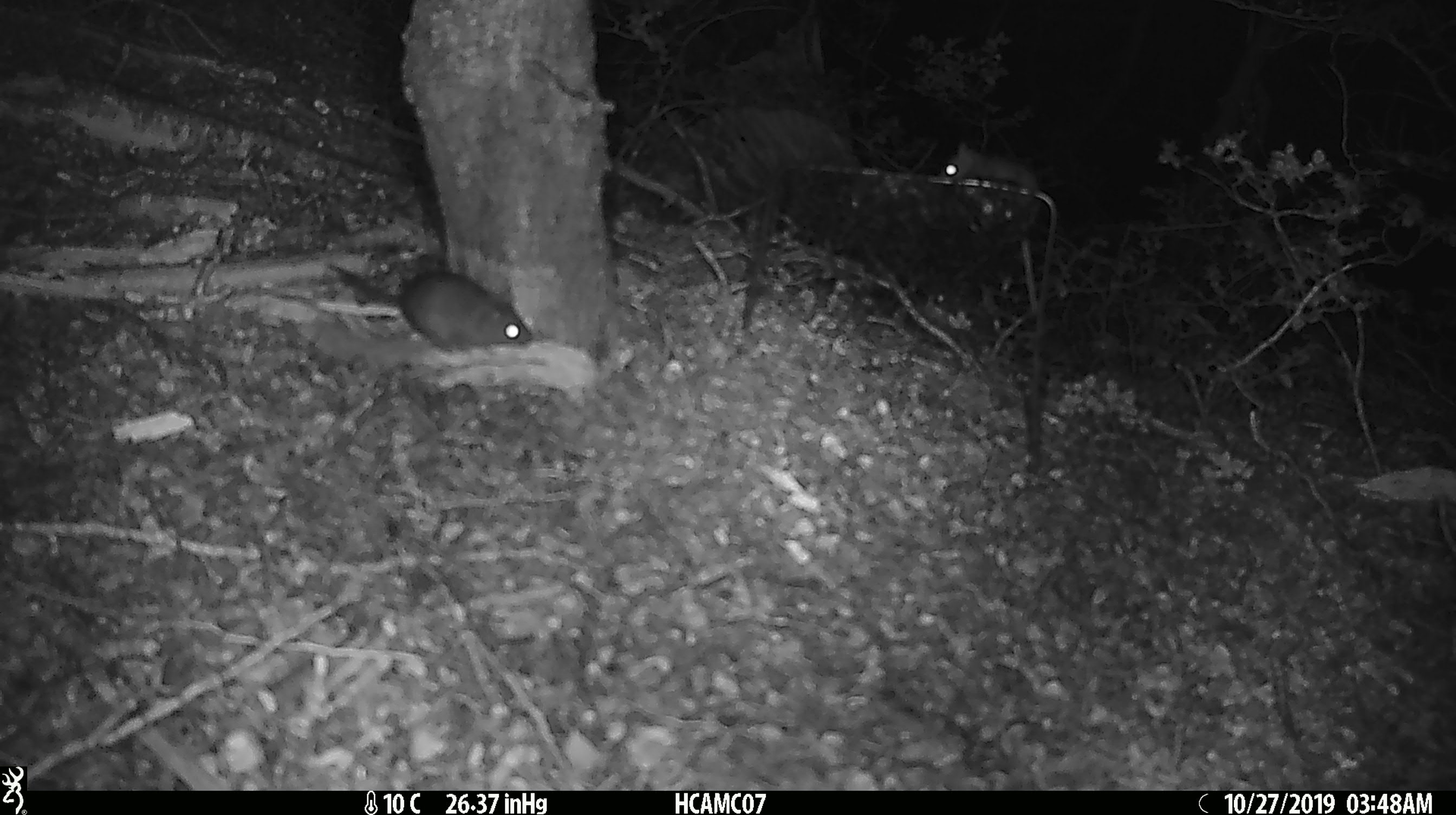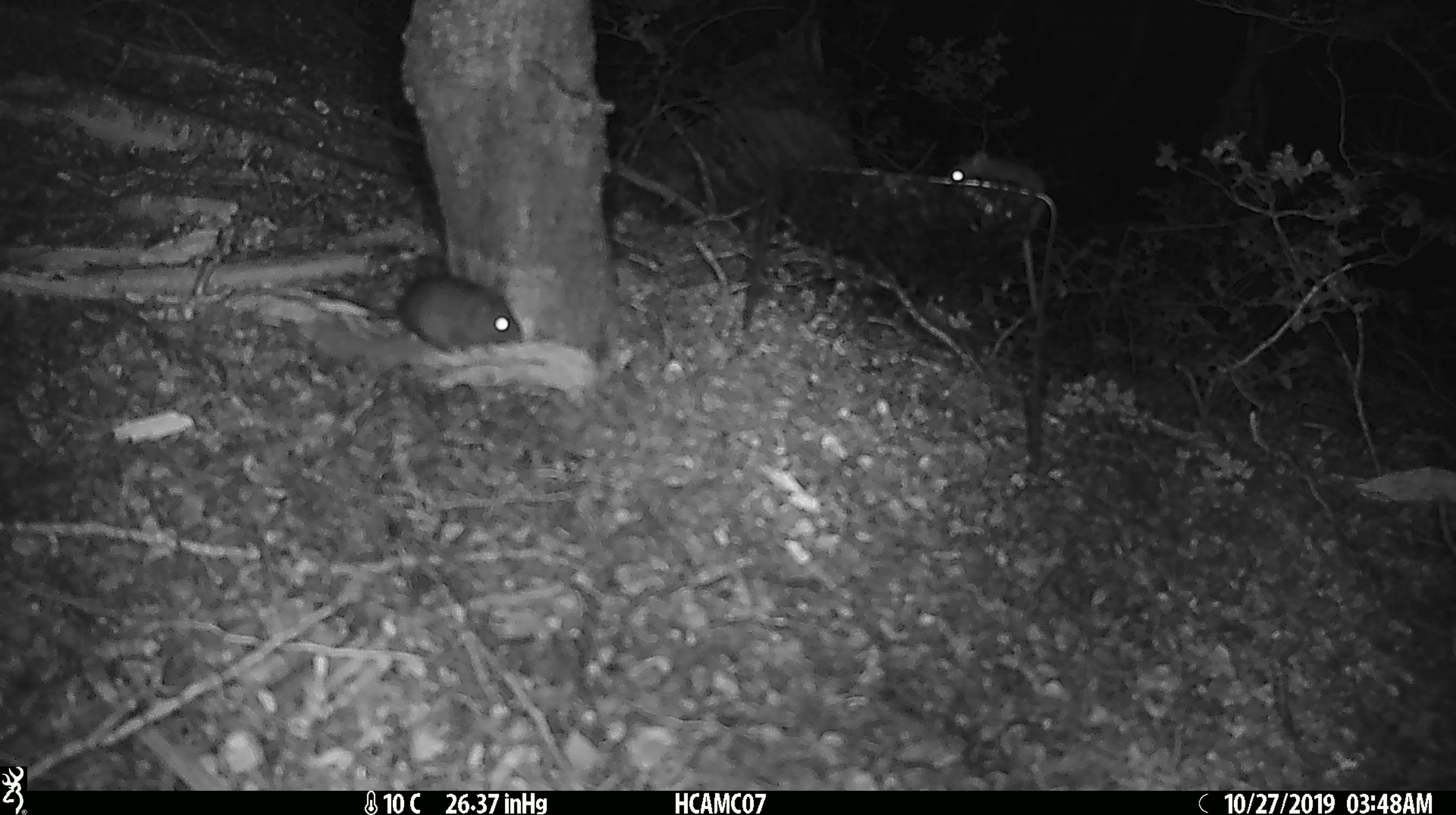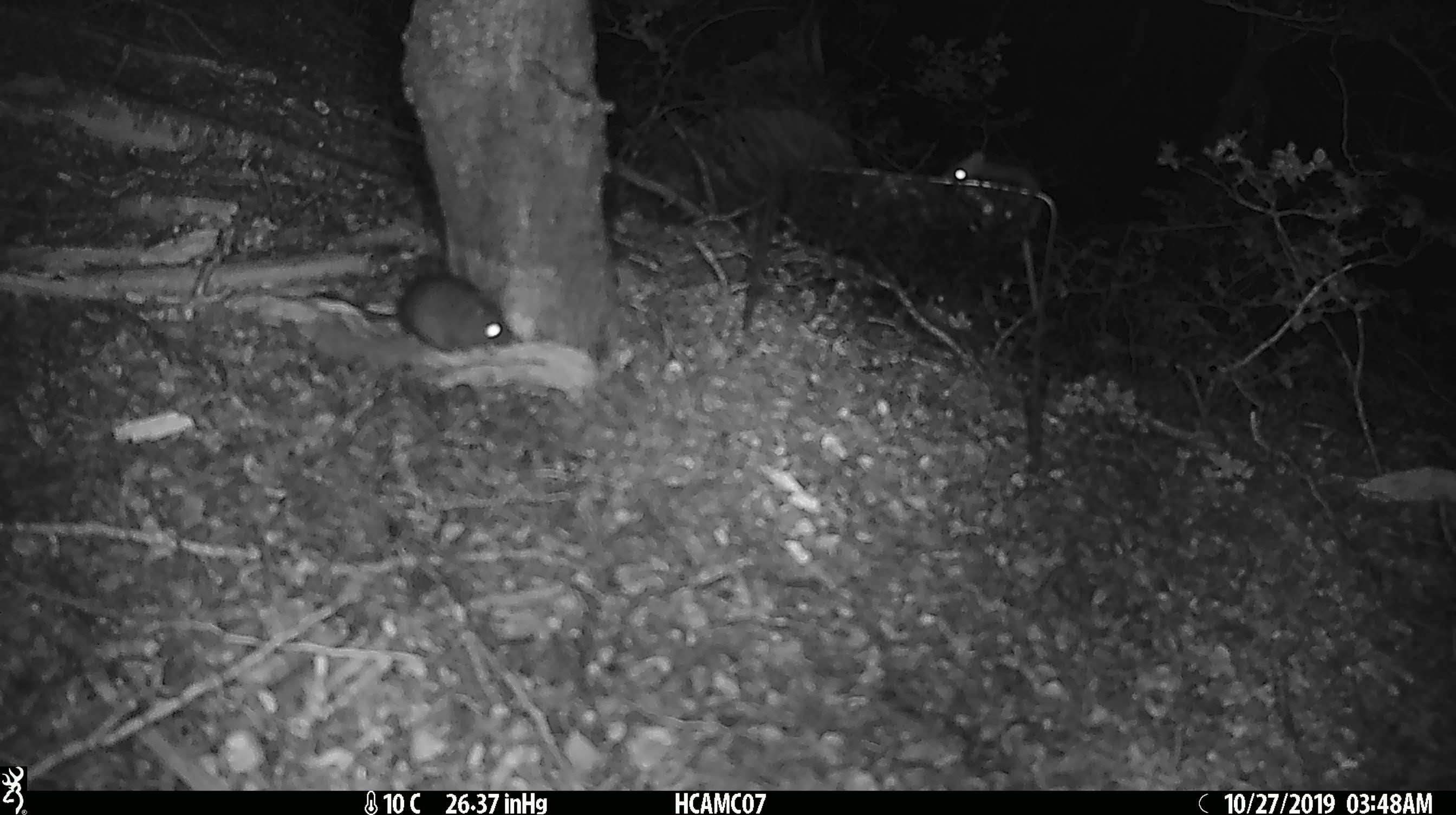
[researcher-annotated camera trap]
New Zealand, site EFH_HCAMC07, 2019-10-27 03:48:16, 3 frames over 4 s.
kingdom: Animalia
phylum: Chordata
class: Mammalia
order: Rodentia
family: Muridae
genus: Mus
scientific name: Mus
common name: mouse